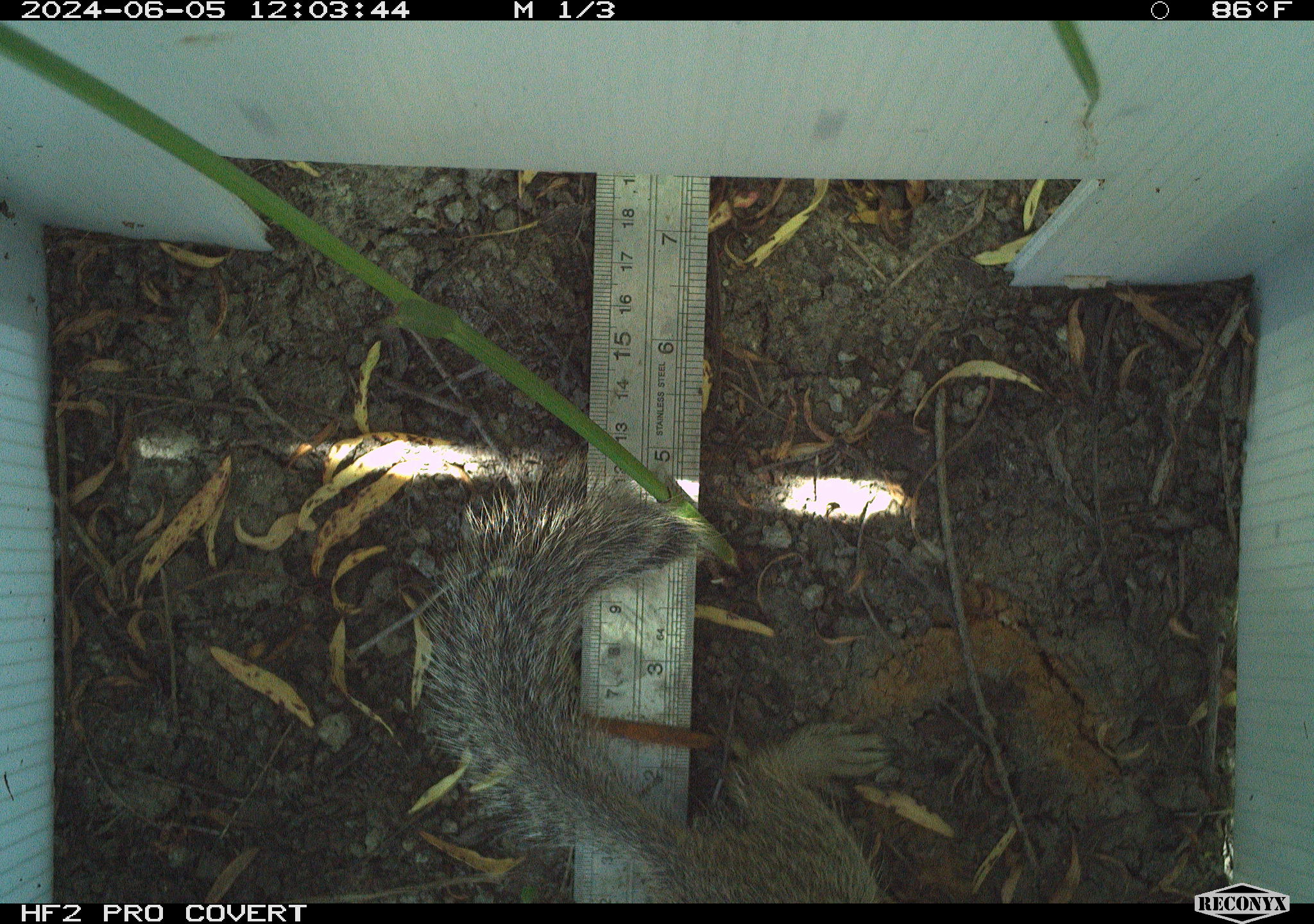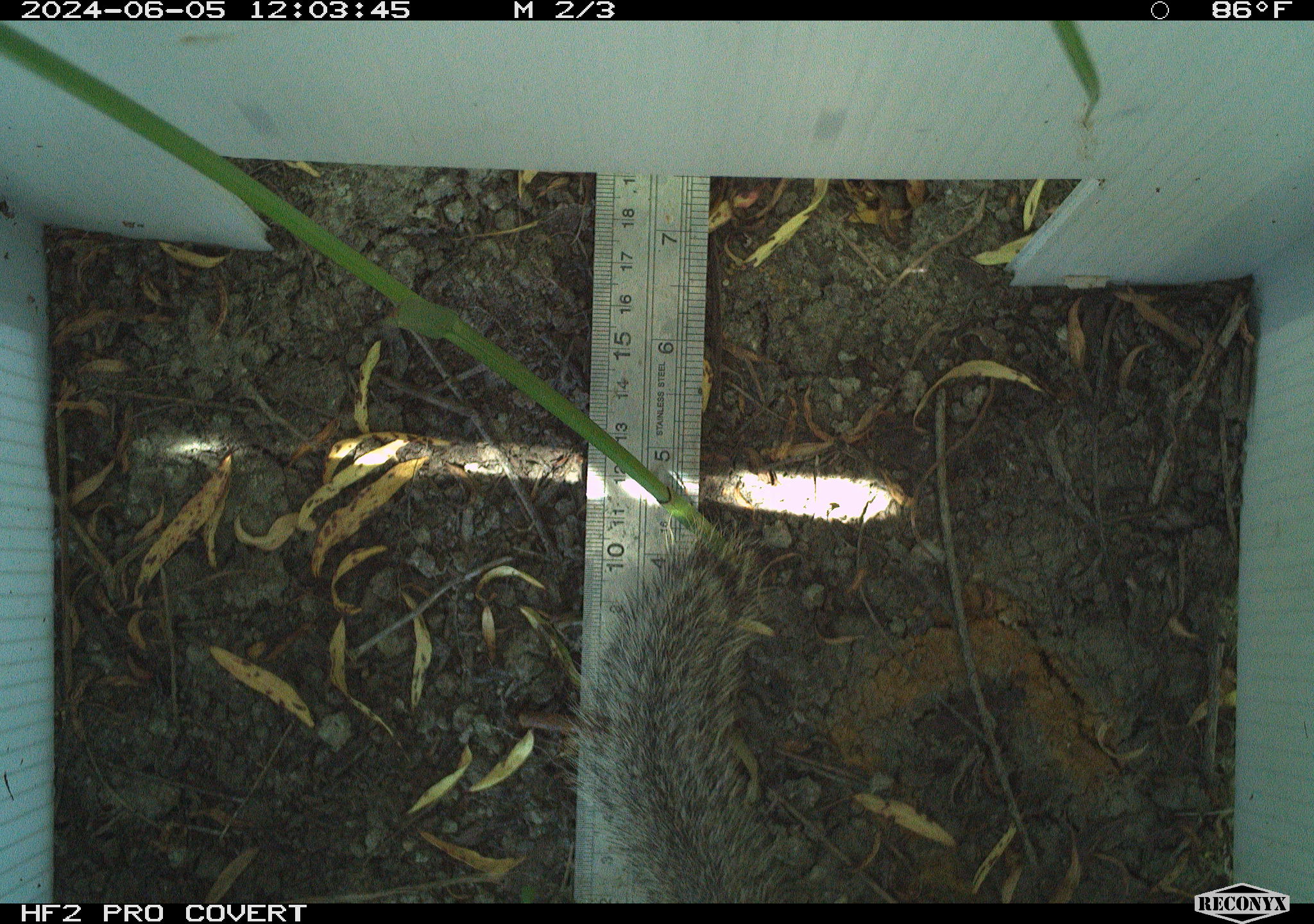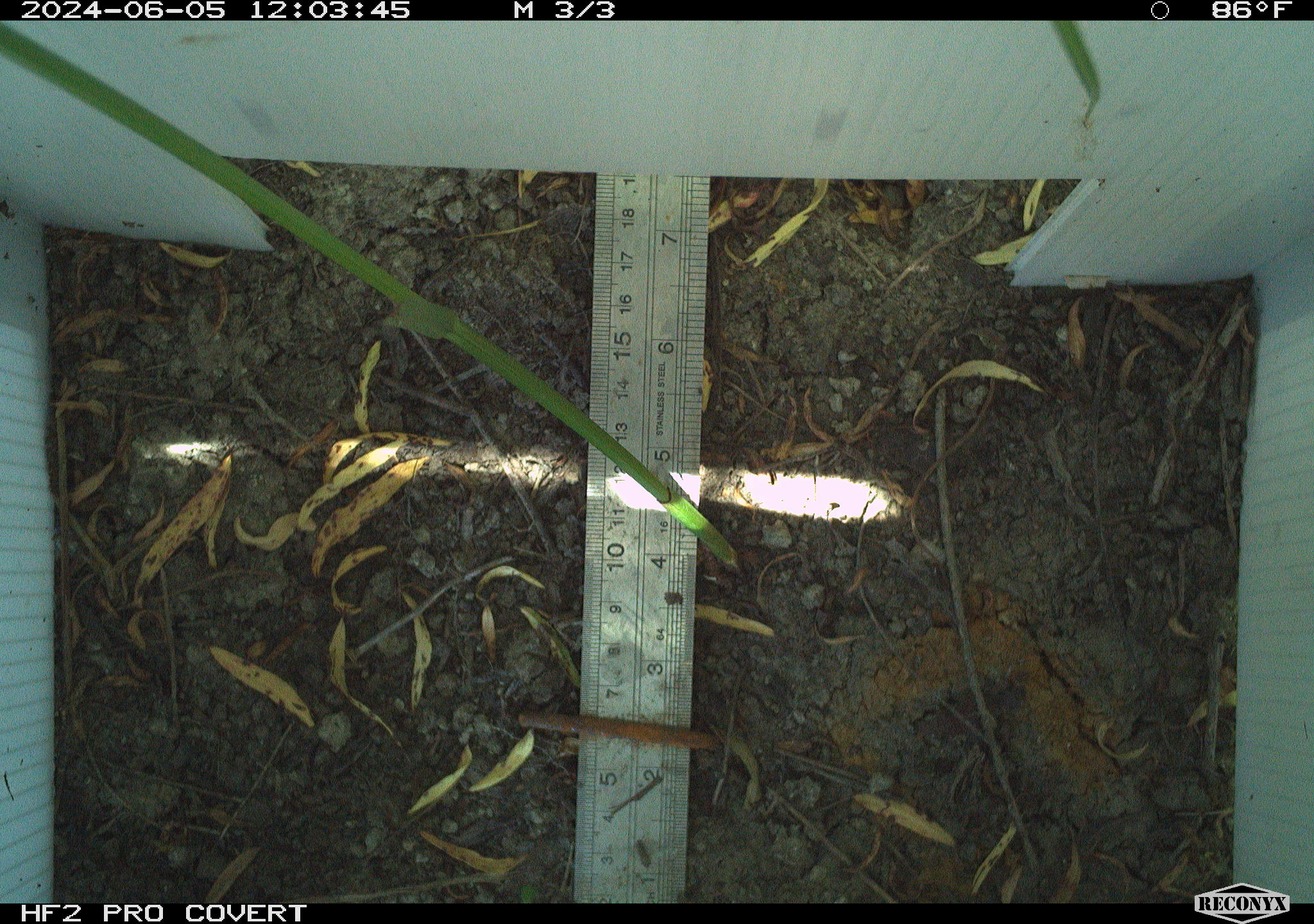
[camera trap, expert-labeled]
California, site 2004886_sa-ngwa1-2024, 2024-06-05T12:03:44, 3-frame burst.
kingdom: Animalia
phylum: Chordata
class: Mammalia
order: Rodentia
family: Sciuridae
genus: Otospermophilus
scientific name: Otospermophilus beecheyi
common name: california ground squirrel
California ground squirrel (Otospermophilus beecheyi).